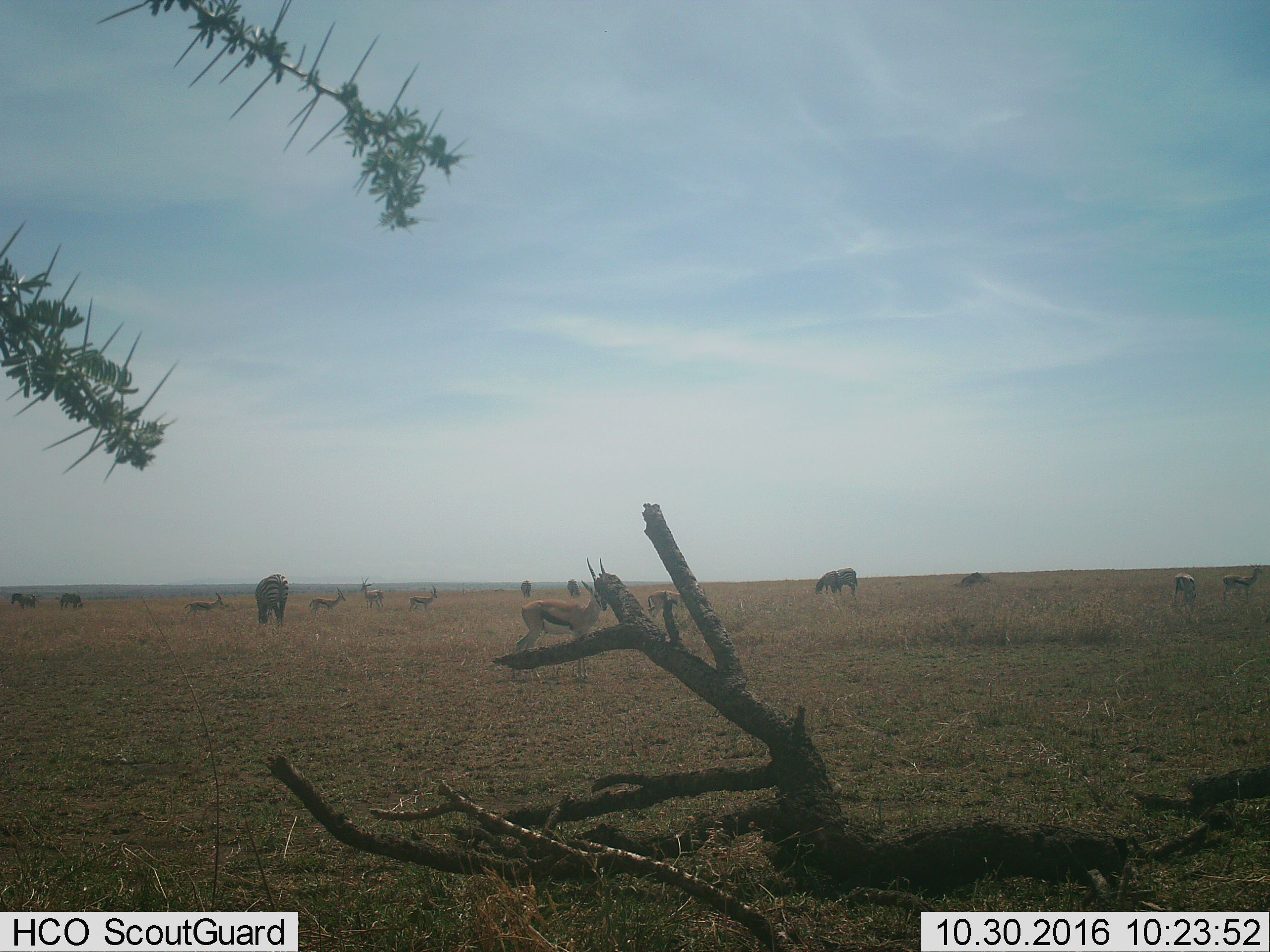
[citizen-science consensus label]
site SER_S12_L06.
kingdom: Animalia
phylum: Chordata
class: Mammalia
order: Artiodactyla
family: Bovidae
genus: Eudorcas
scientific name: Eudorcas thomsonii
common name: thomson's gazelle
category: gazellethomsons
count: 8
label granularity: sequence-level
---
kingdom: Animalia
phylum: Chordata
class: Mammalia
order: Perissodactyla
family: Equidae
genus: Equus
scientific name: Equus quagga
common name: plains zebra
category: zebraplains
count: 5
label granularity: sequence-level